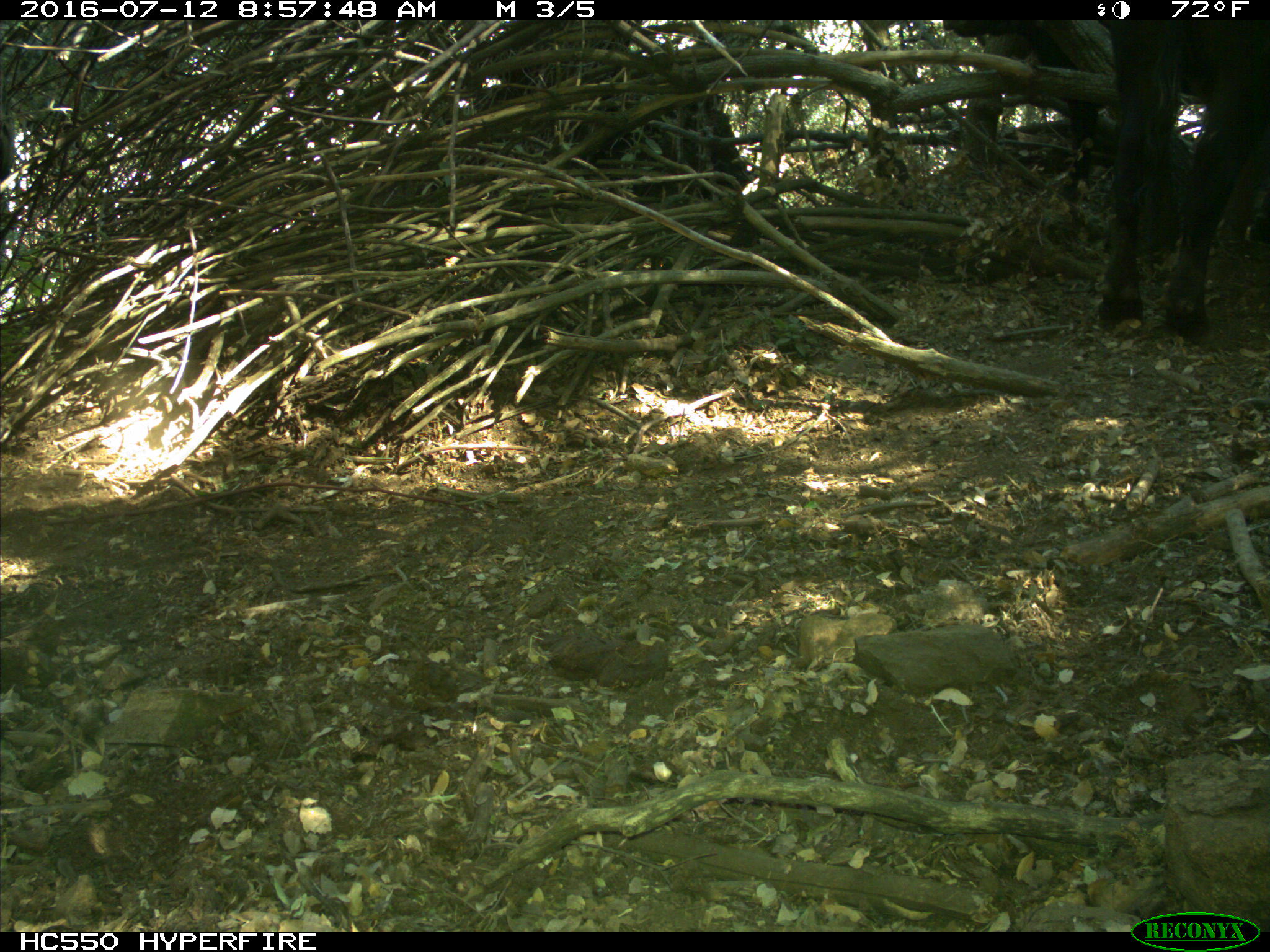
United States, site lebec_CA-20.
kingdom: Animalia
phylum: Chordata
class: Mammalia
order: Artiodactyla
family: Bovidae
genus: Bos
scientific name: Bos taurus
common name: domestic cow